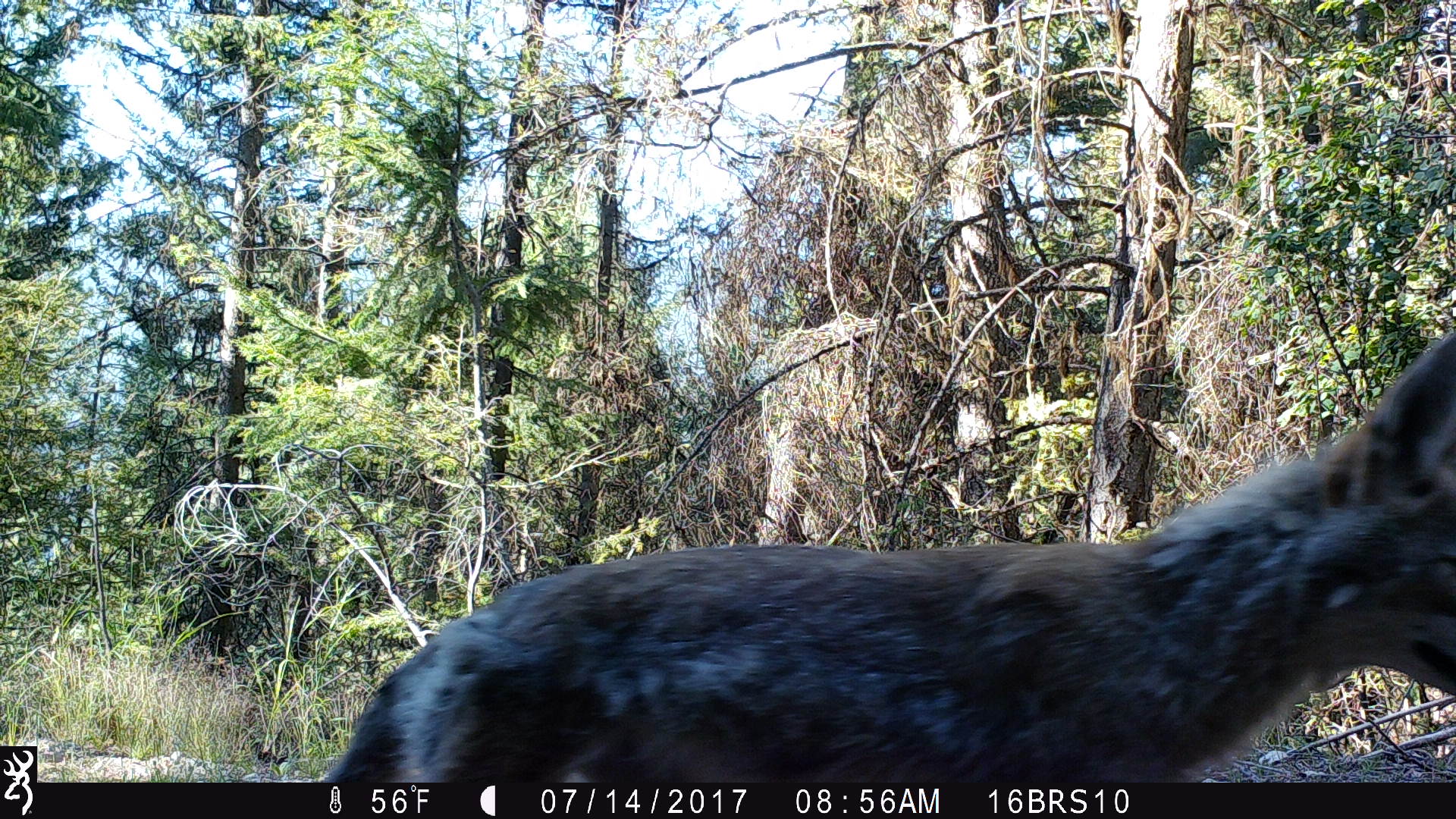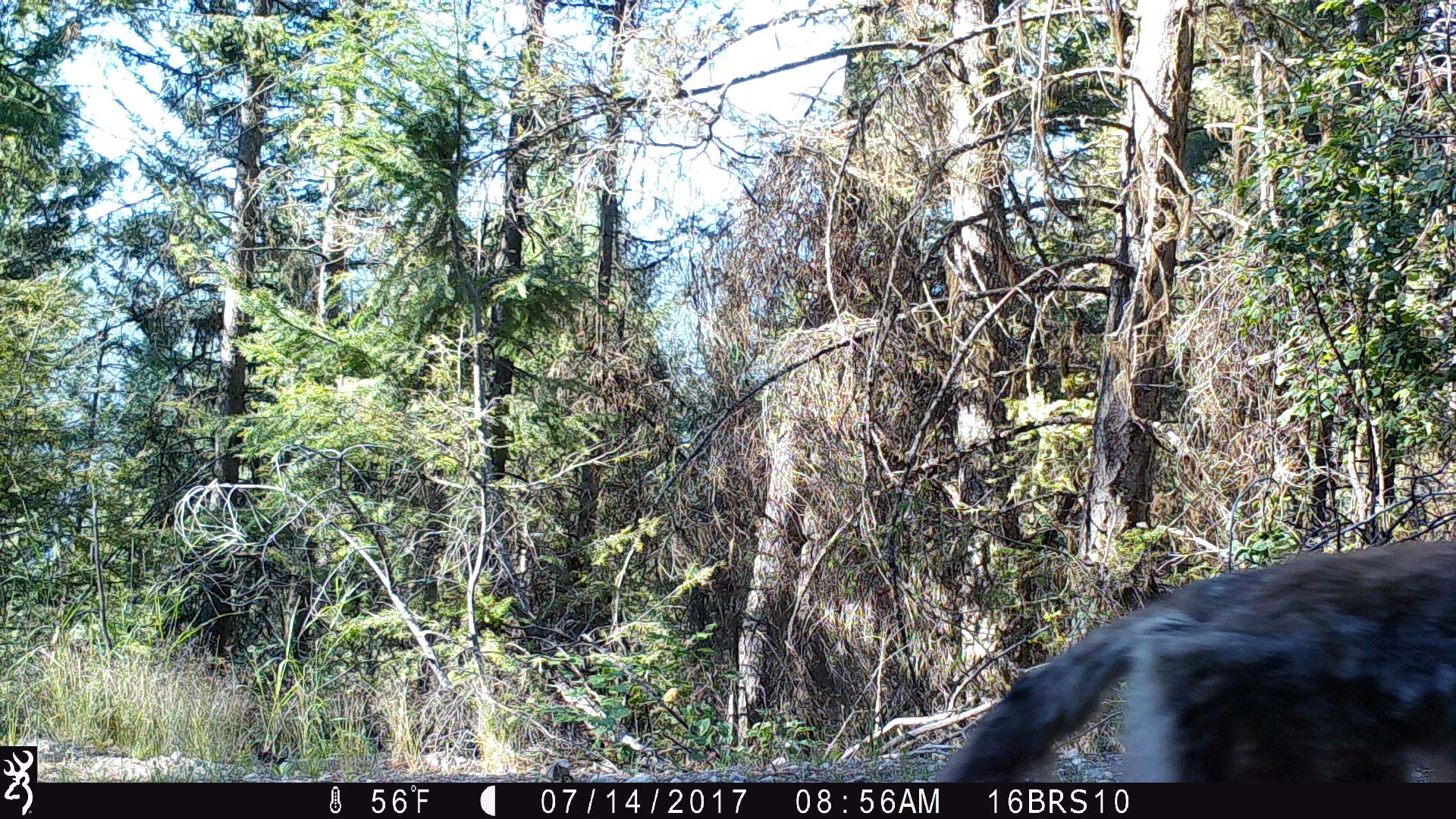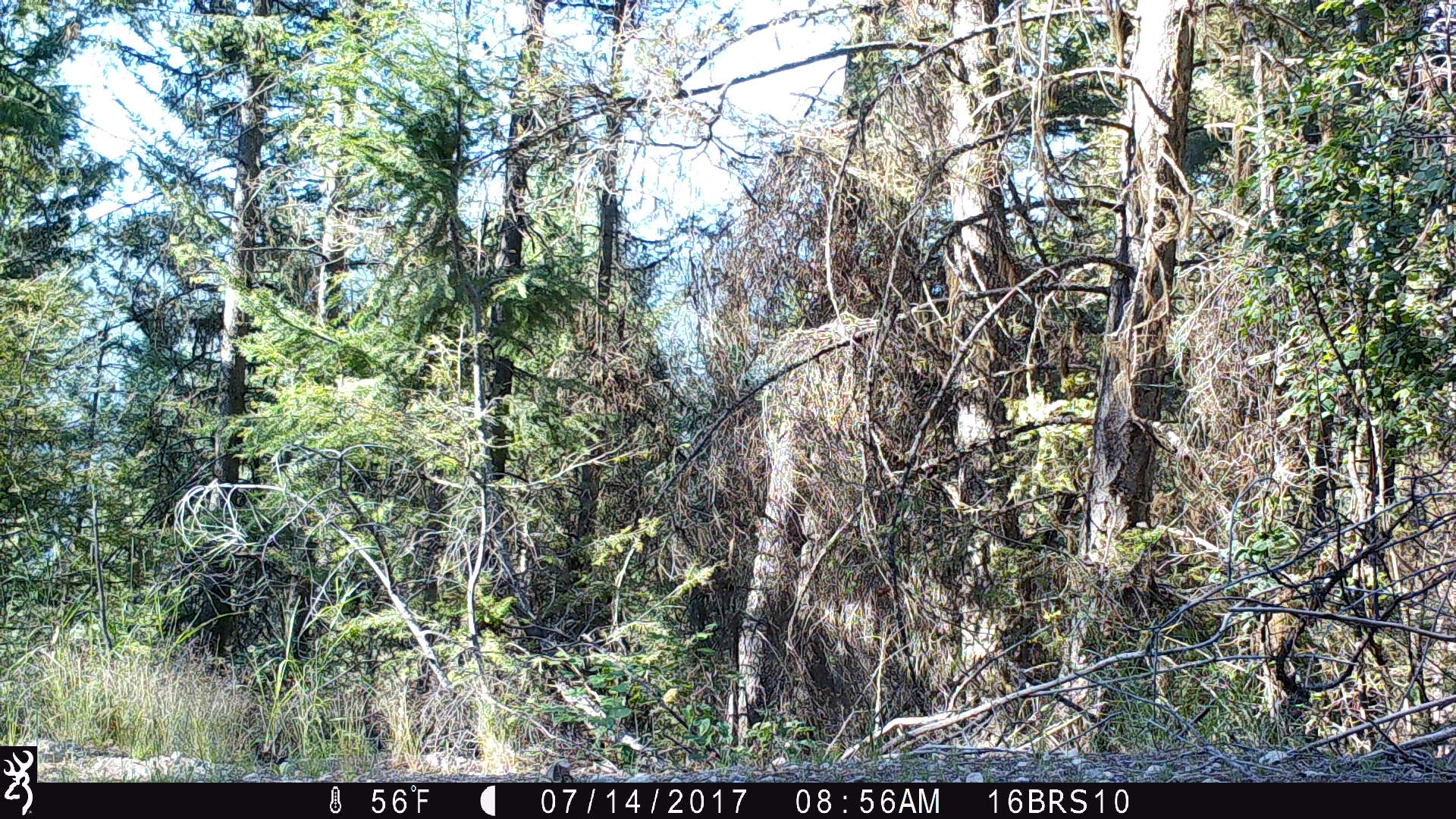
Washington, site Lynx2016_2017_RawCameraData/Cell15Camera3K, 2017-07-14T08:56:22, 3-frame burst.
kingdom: Animalia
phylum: Chordata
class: Mammalia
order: Carnivora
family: Canidae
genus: Canis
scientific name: Canis latrans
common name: coyote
Canis latrans (coyote). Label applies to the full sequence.